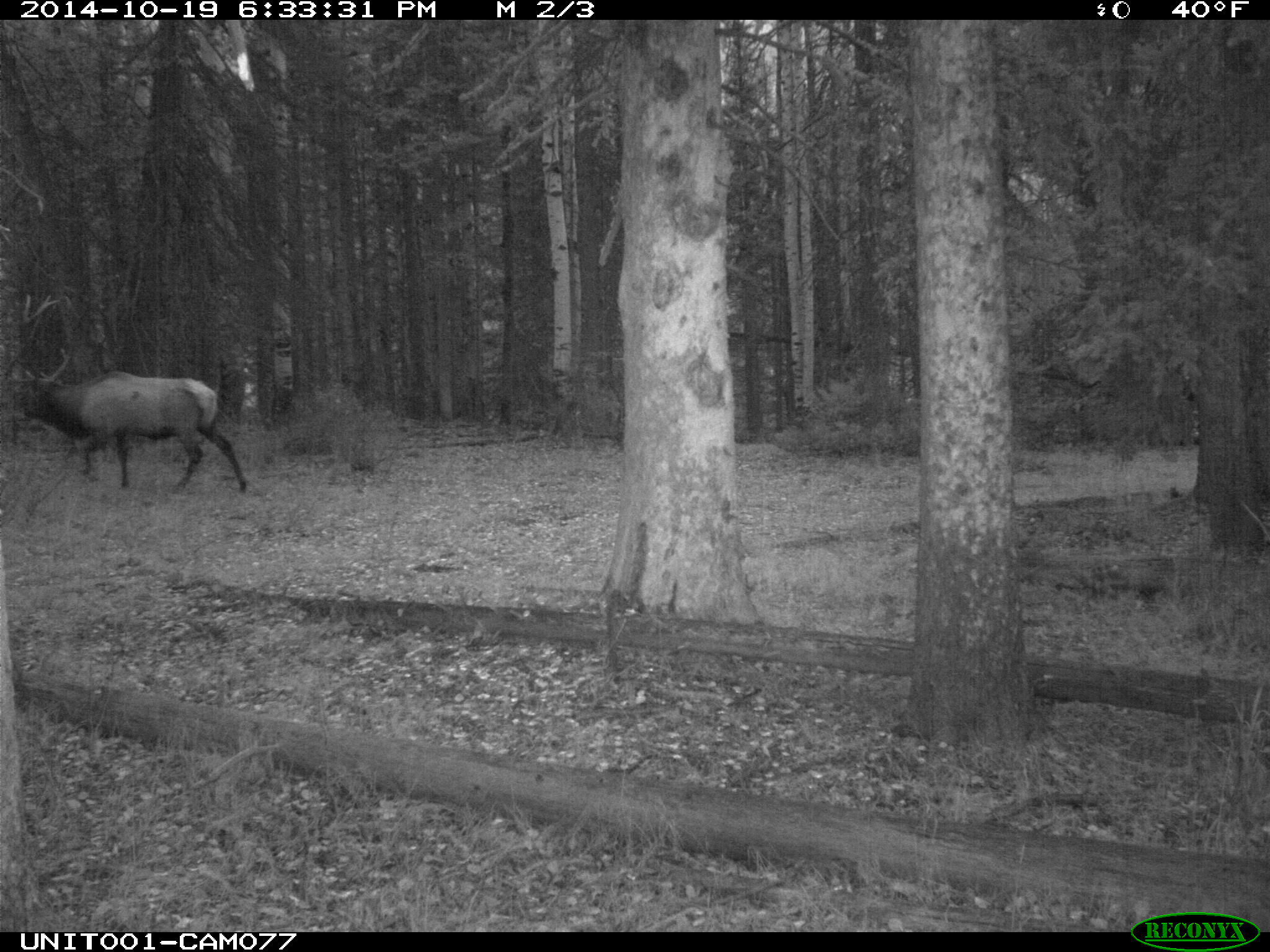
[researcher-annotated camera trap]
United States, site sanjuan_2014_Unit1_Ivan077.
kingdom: Animalia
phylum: Chordata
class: Mammalia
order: Artiodactyla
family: Cervidae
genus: Cervus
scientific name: Cervus elaphus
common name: red deer